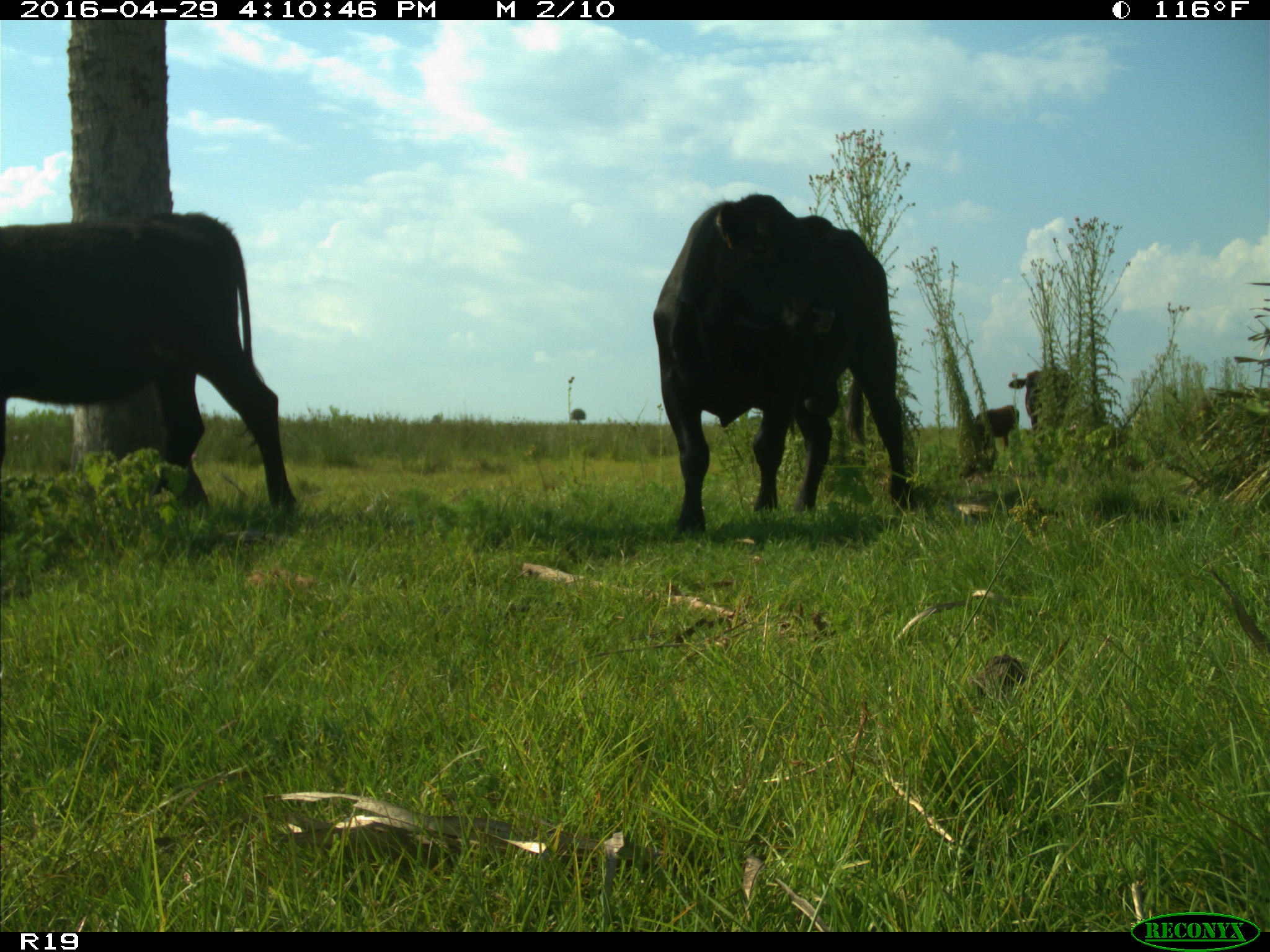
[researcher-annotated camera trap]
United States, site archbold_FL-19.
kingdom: Animalia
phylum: Chordata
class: Mammalia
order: Artiodactyla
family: Bovidae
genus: Bos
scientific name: Bos taurus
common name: domestic cow